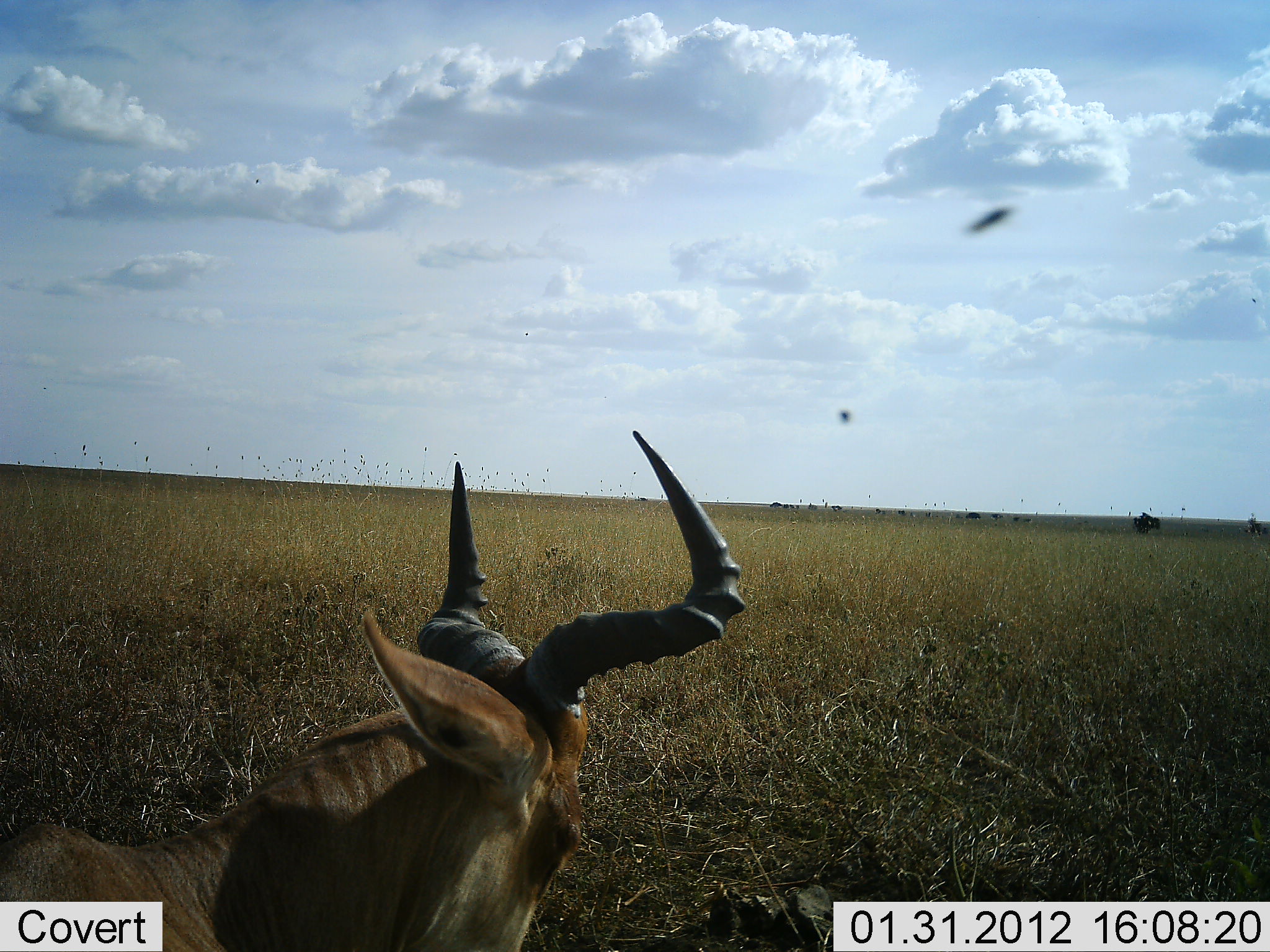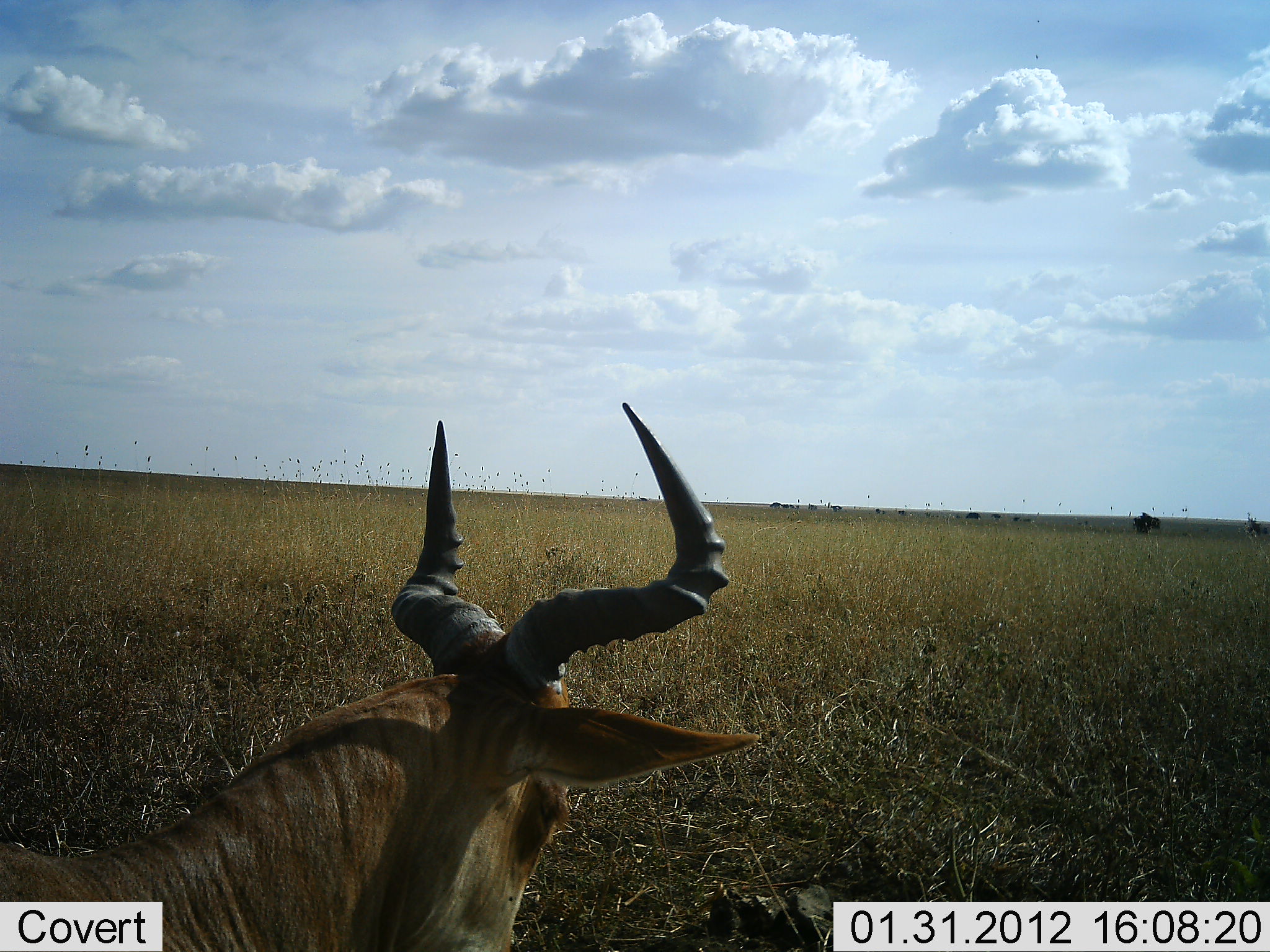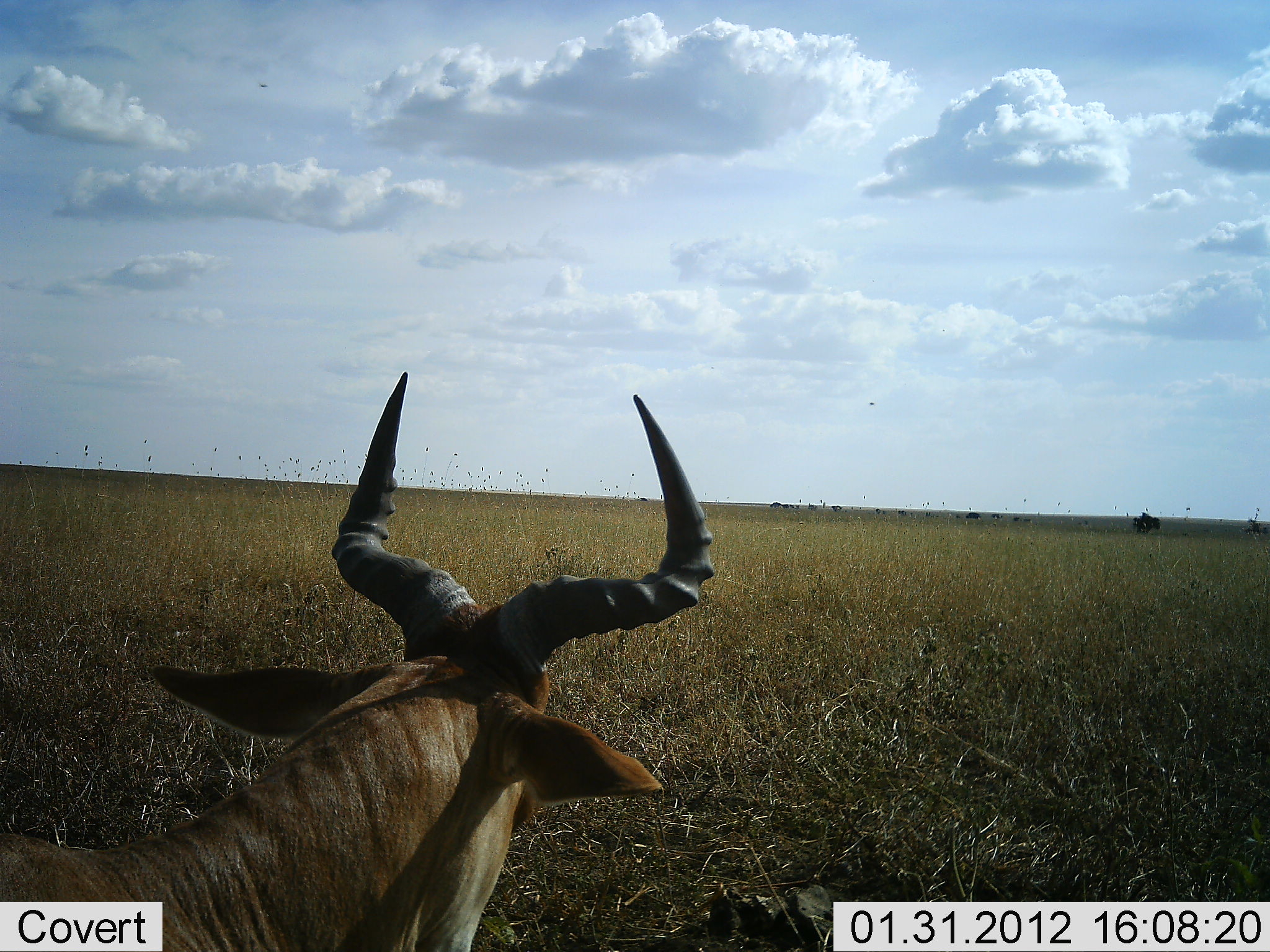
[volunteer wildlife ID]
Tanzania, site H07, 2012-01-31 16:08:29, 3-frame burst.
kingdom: Animalia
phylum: Chordata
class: Mammalia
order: Artiodactyla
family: Bovidae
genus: Alcelaphus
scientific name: Alcelaphus buselaphus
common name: hartebeest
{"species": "hartebeest (Alcelaphus buselaphus)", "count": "1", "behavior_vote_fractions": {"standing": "32%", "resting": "68%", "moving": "4%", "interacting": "0%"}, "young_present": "0%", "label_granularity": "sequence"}